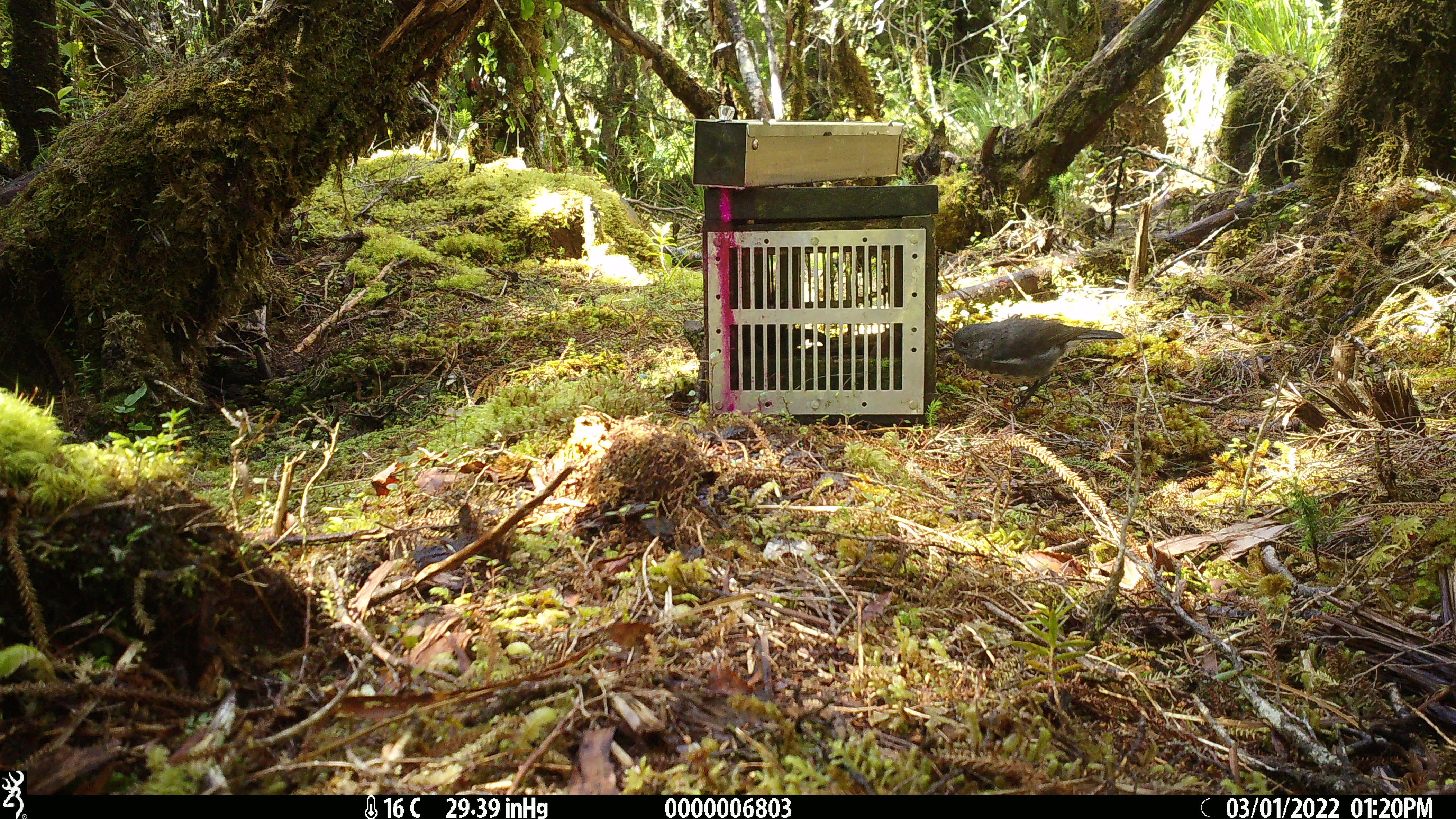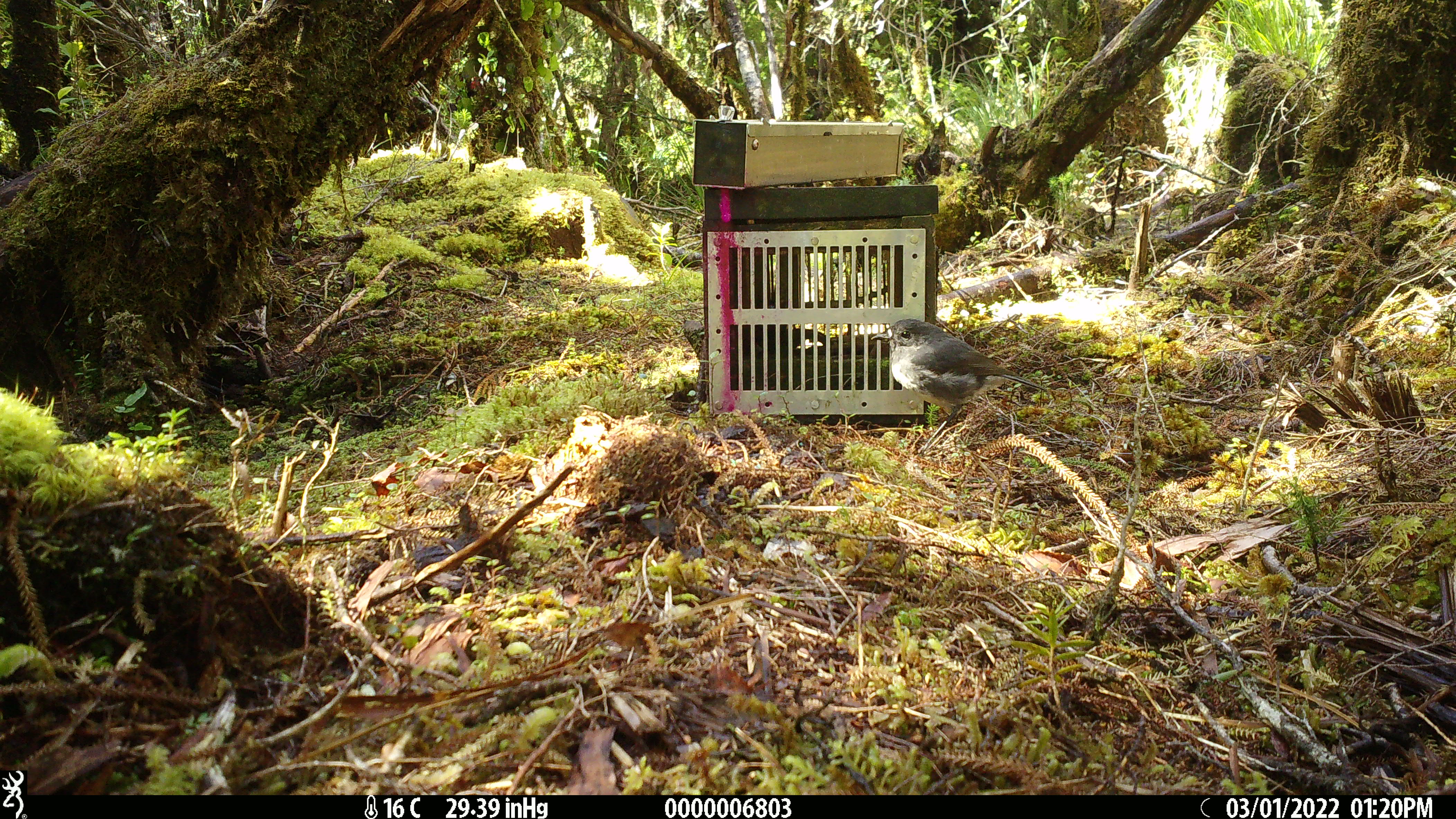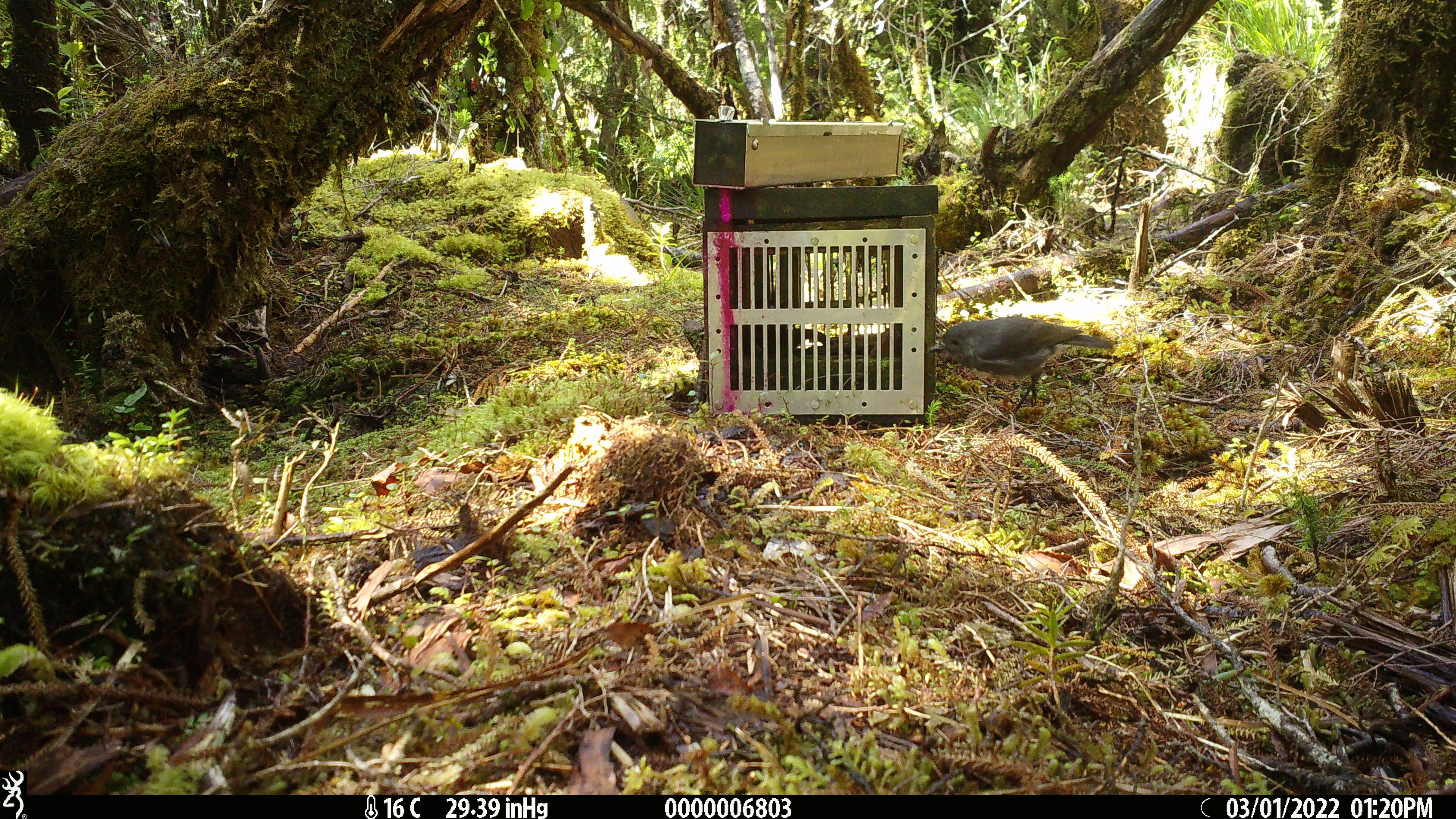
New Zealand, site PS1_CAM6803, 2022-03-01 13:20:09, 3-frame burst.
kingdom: Animalia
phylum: Chordata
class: Aves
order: Passeriformes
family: Petroicidae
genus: Petroica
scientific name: Petroica australis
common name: new zealand robin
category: robin